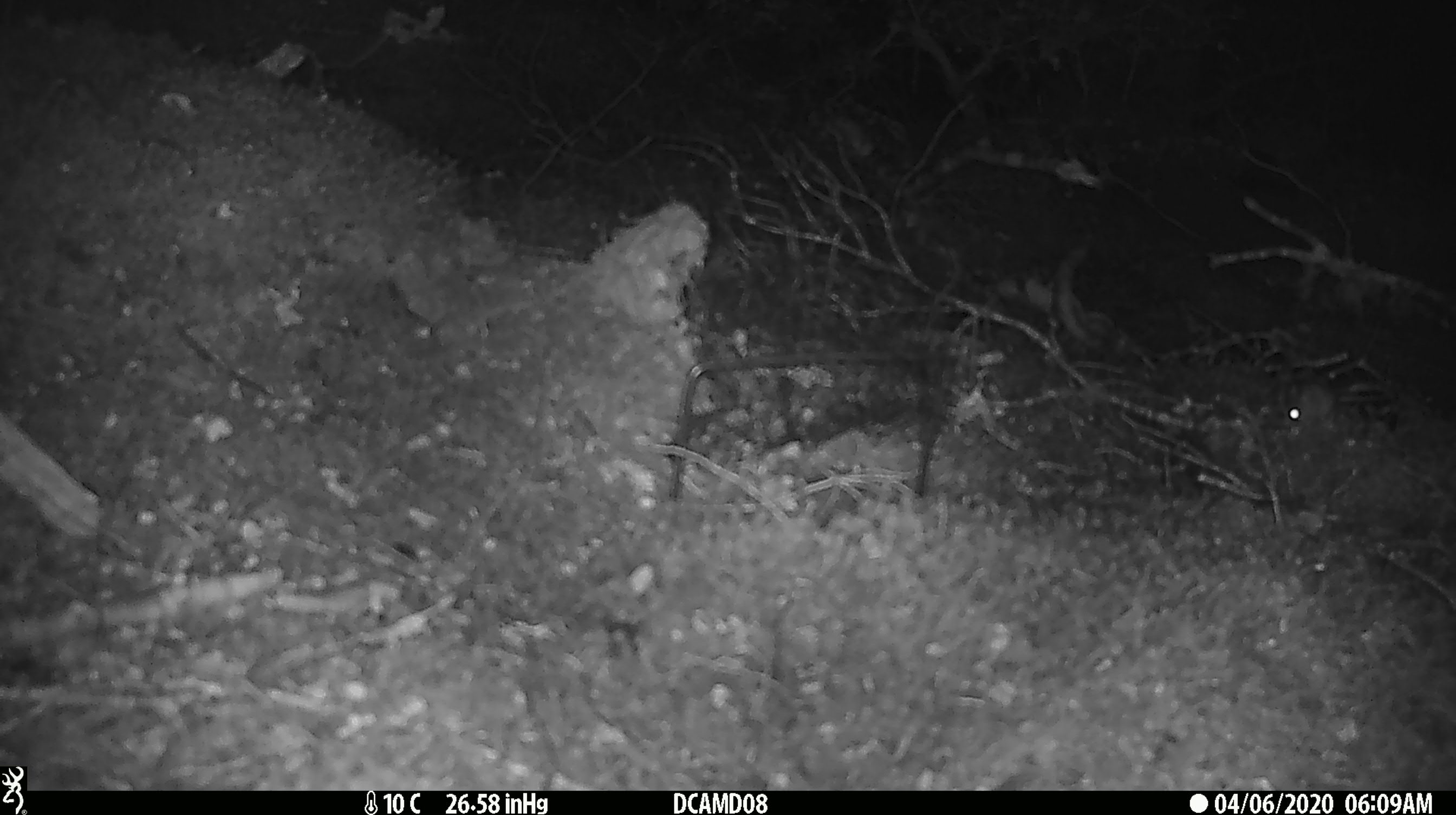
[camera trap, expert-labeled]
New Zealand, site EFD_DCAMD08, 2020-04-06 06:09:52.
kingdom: Animalia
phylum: Chordata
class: Mammalia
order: Rodentia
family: Muridae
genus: Mus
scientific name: Mus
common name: mouse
Mouse (Mus).